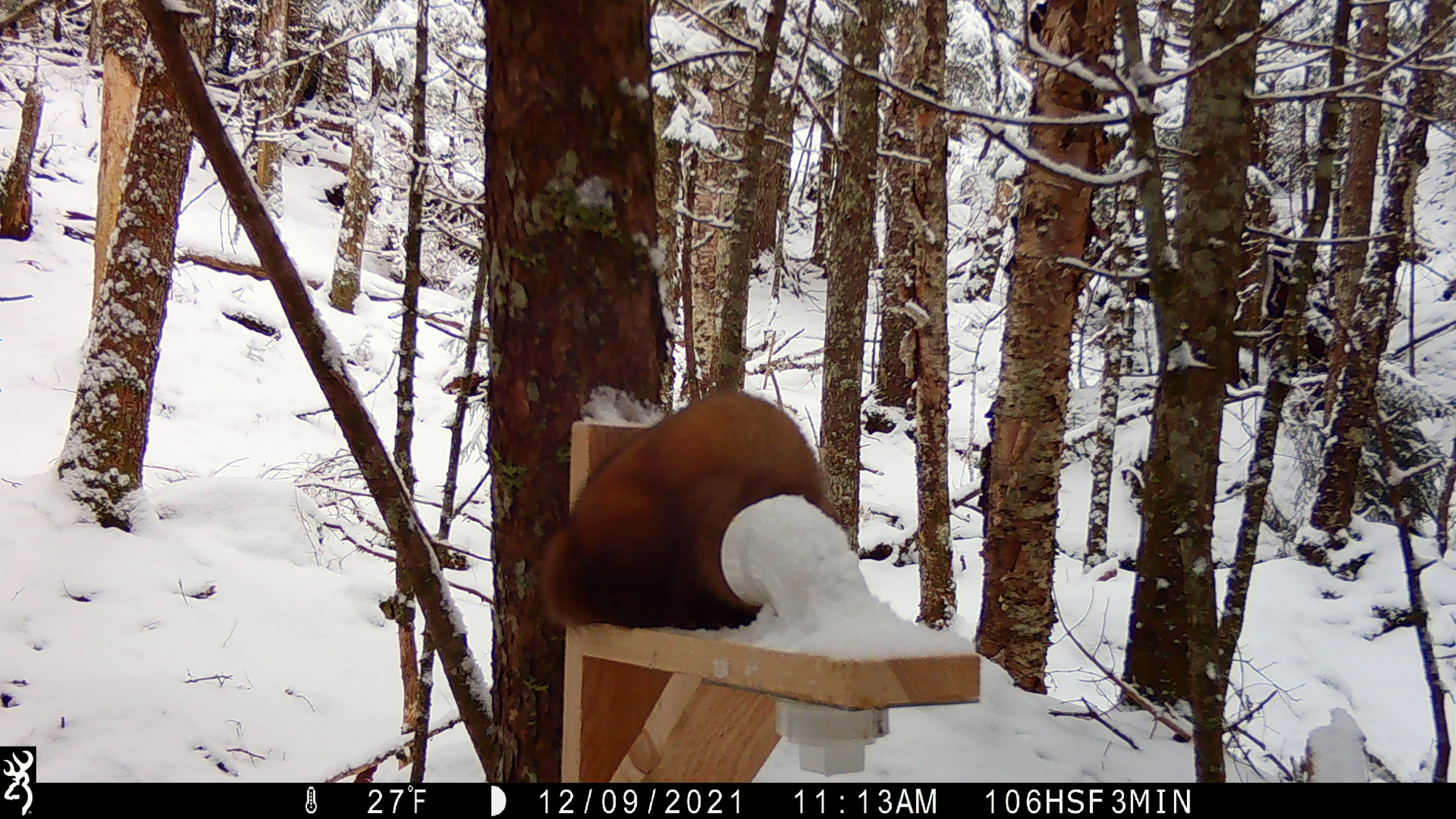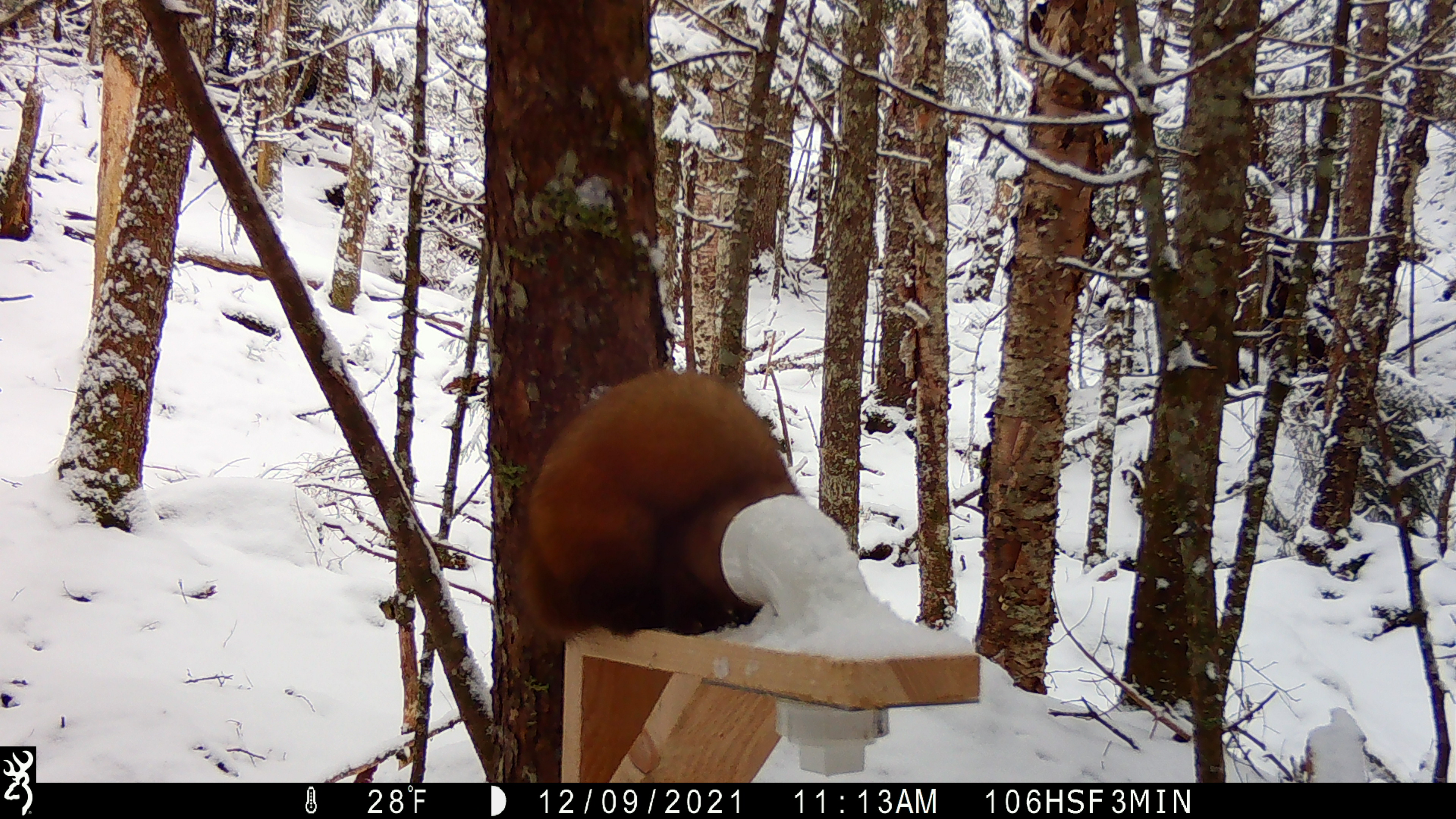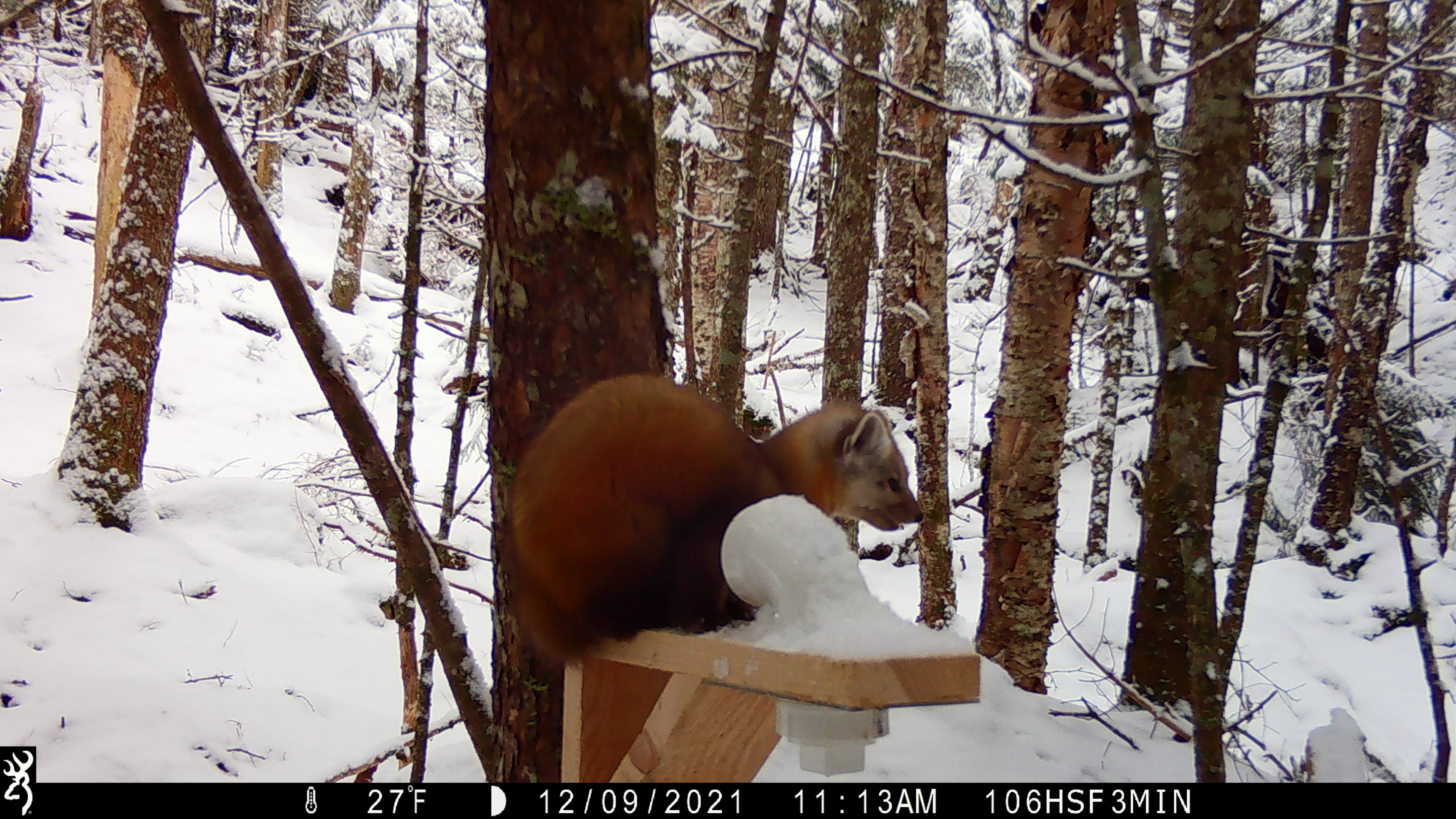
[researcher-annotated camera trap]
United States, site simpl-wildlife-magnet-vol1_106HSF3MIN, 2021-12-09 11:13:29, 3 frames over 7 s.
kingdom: Animalia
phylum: Chordata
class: Mammalia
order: Carnivora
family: Mustelidae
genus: Martes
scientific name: Martes americana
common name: american marten